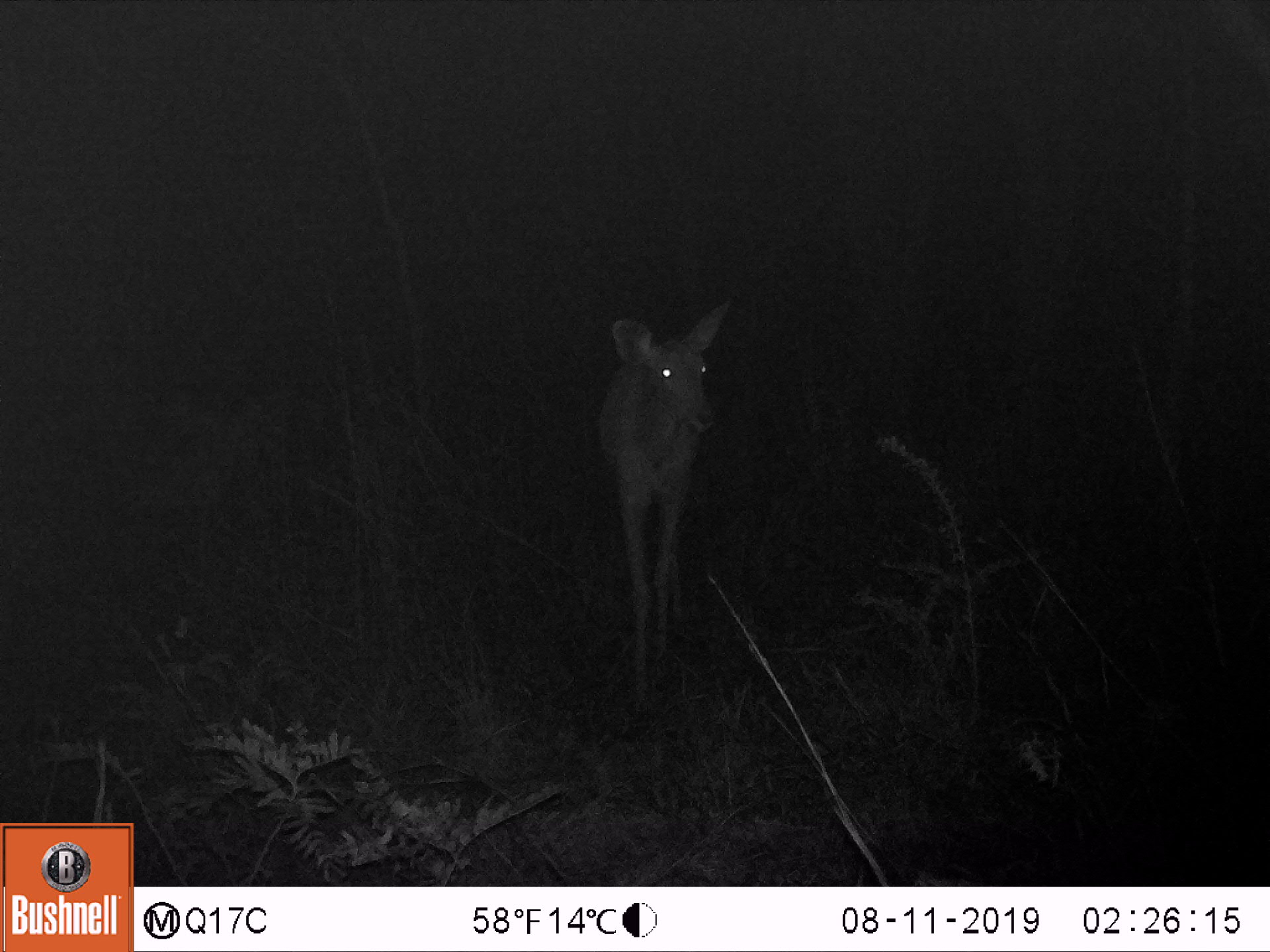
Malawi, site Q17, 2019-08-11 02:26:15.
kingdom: Animalia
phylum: Chordata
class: Mammalia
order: Artiodactyla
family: Bovidae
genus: Tragelaphus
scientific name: Tragelaphus strepsiceros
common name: greater kudu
Greater kudu (Tragelaphus strepsiceros), count 1.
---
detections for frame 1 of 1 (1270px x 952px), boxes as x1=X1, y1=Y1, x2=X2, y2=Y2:
greater kudu: x1=582, y1=290, x2=760, y2=717